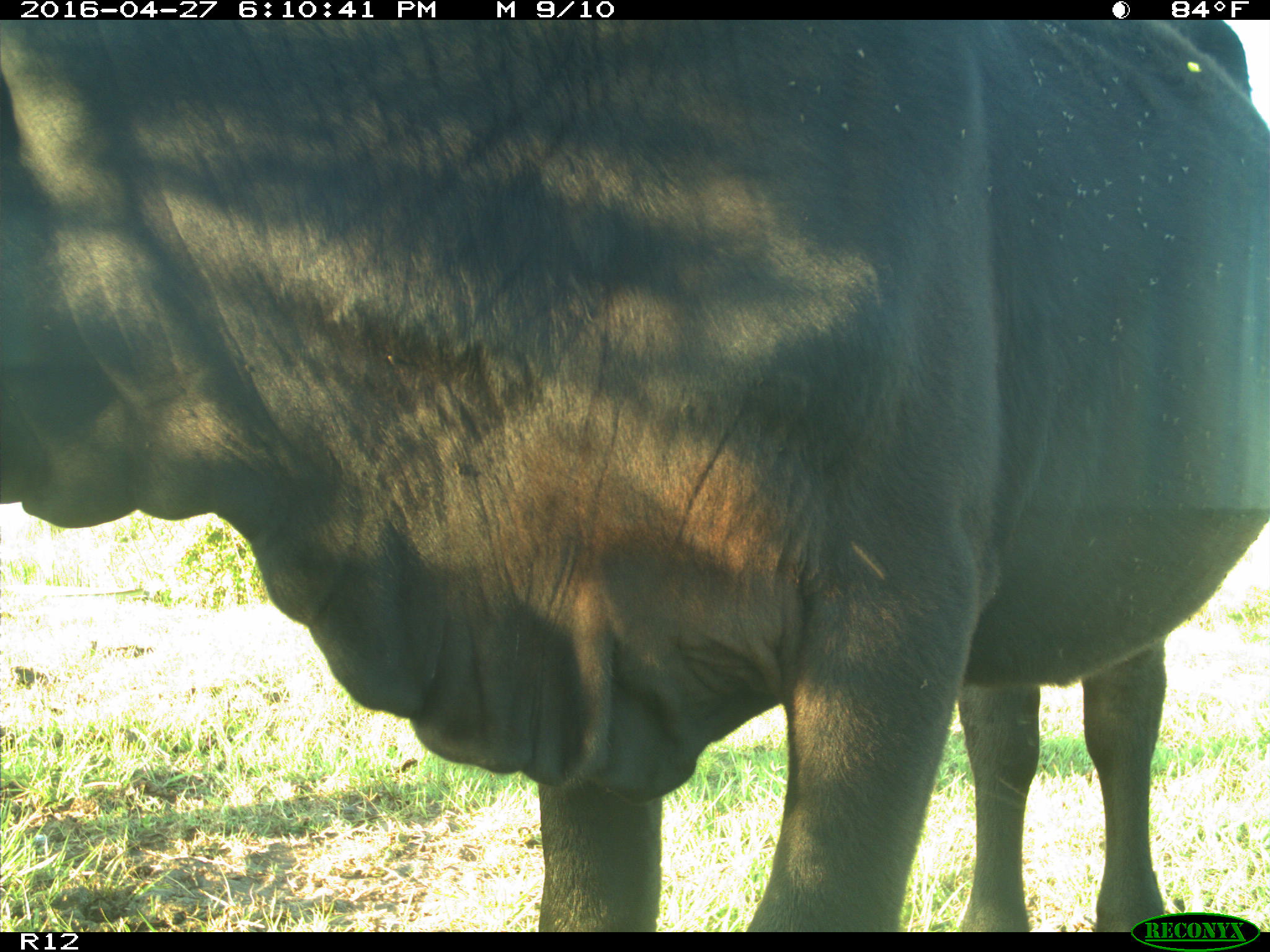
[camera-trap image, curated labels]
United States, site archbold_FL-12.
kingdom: Animalia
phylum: Chordata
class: Mammalia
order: Artiodactyla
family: Bovidae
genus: Bos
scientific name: Bos taurus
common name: domestic cow